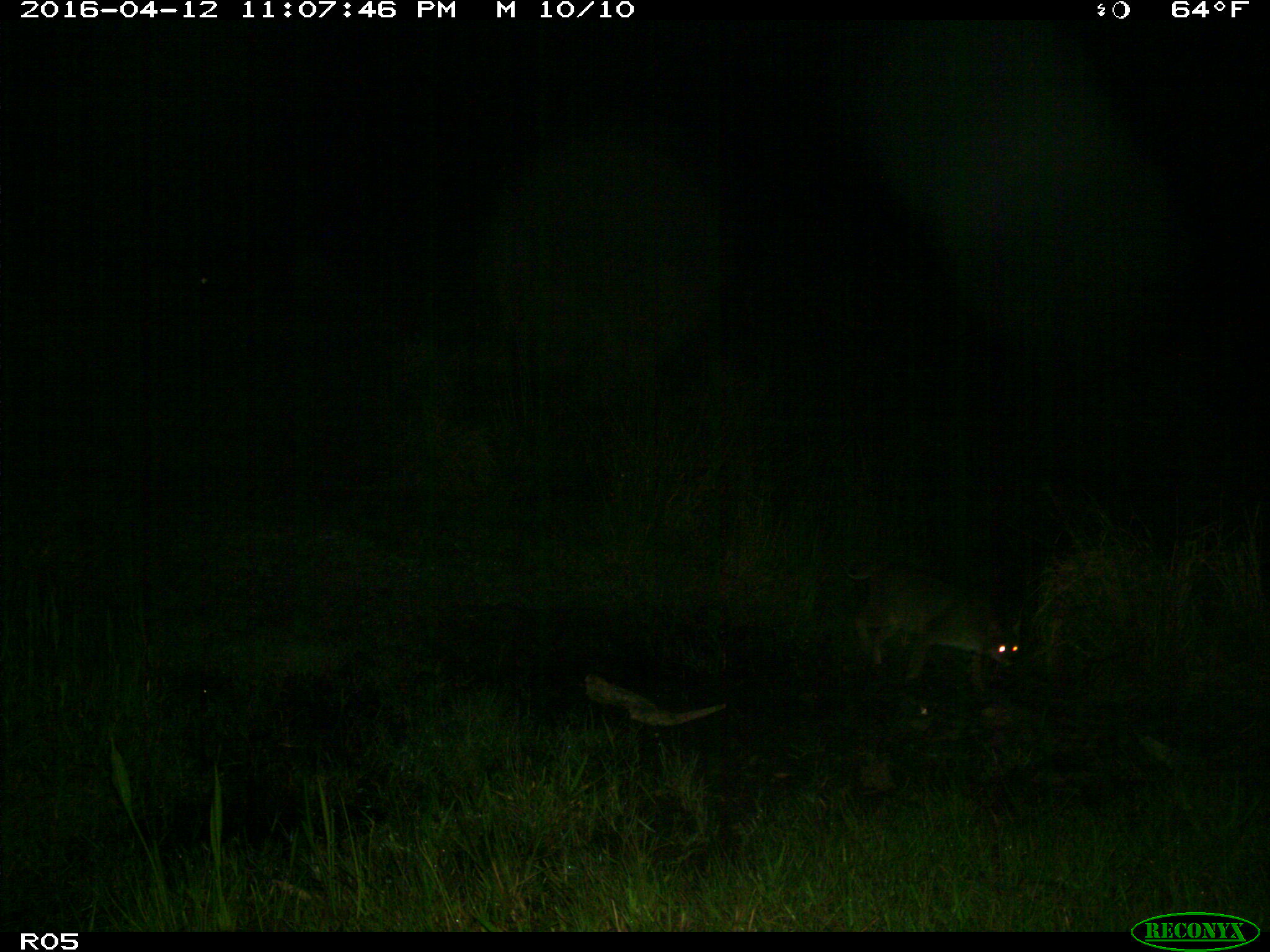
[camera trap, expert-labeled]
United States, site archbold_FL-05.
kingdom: Animalia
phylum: Chordata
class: Mammalia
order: Carnivora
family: Felidae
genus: Lynx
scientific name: Lynx rufus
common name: bobcat